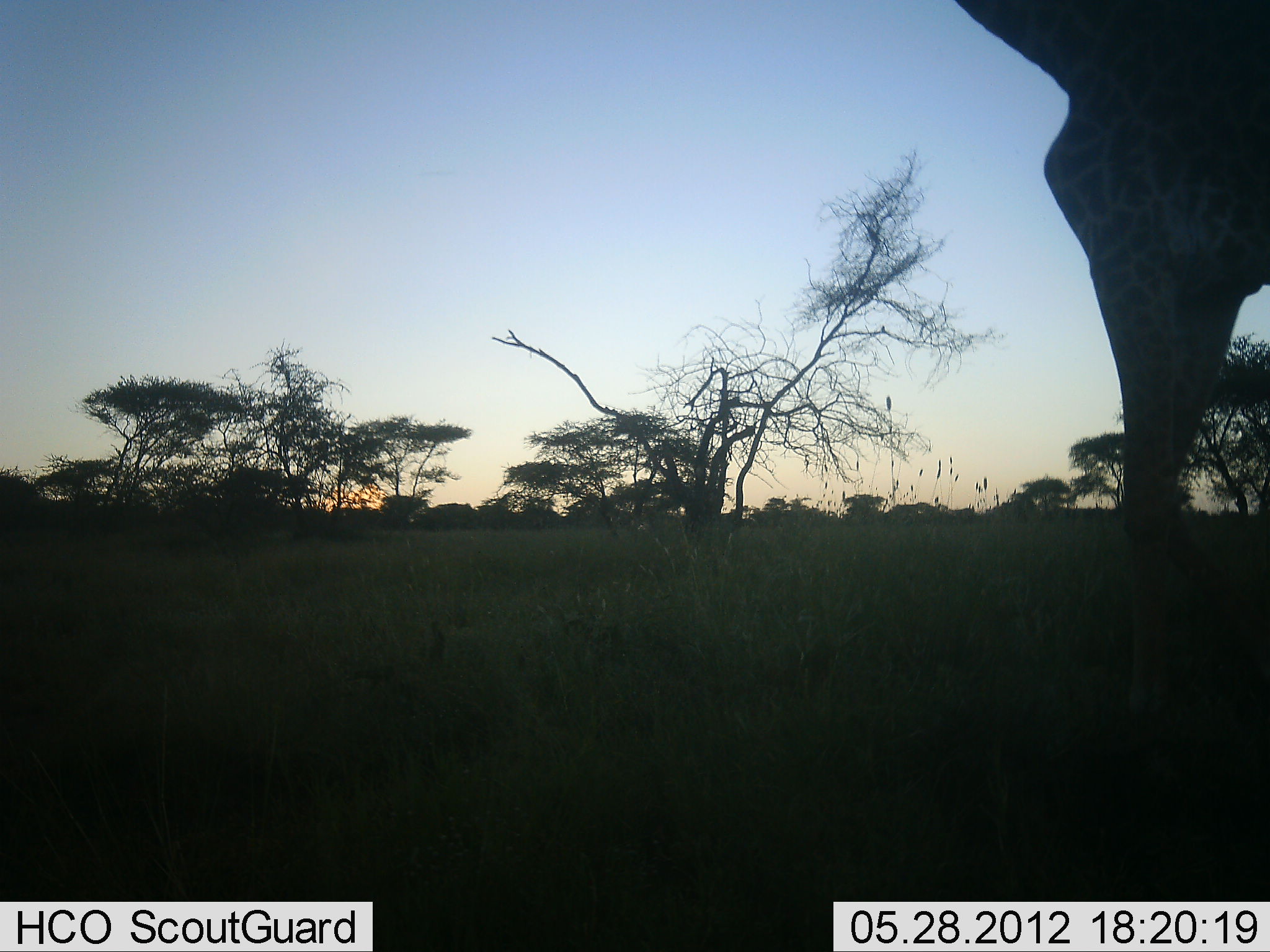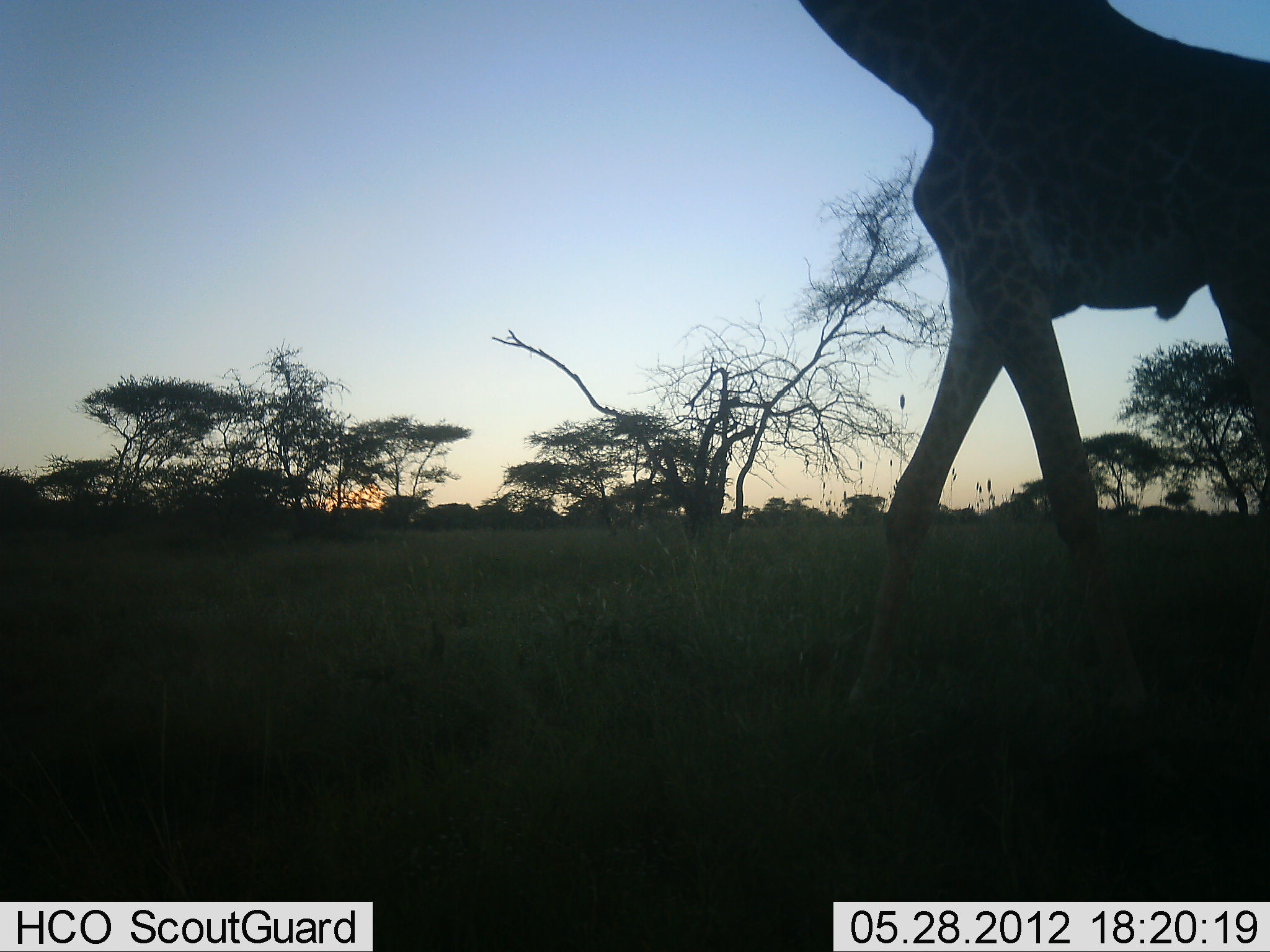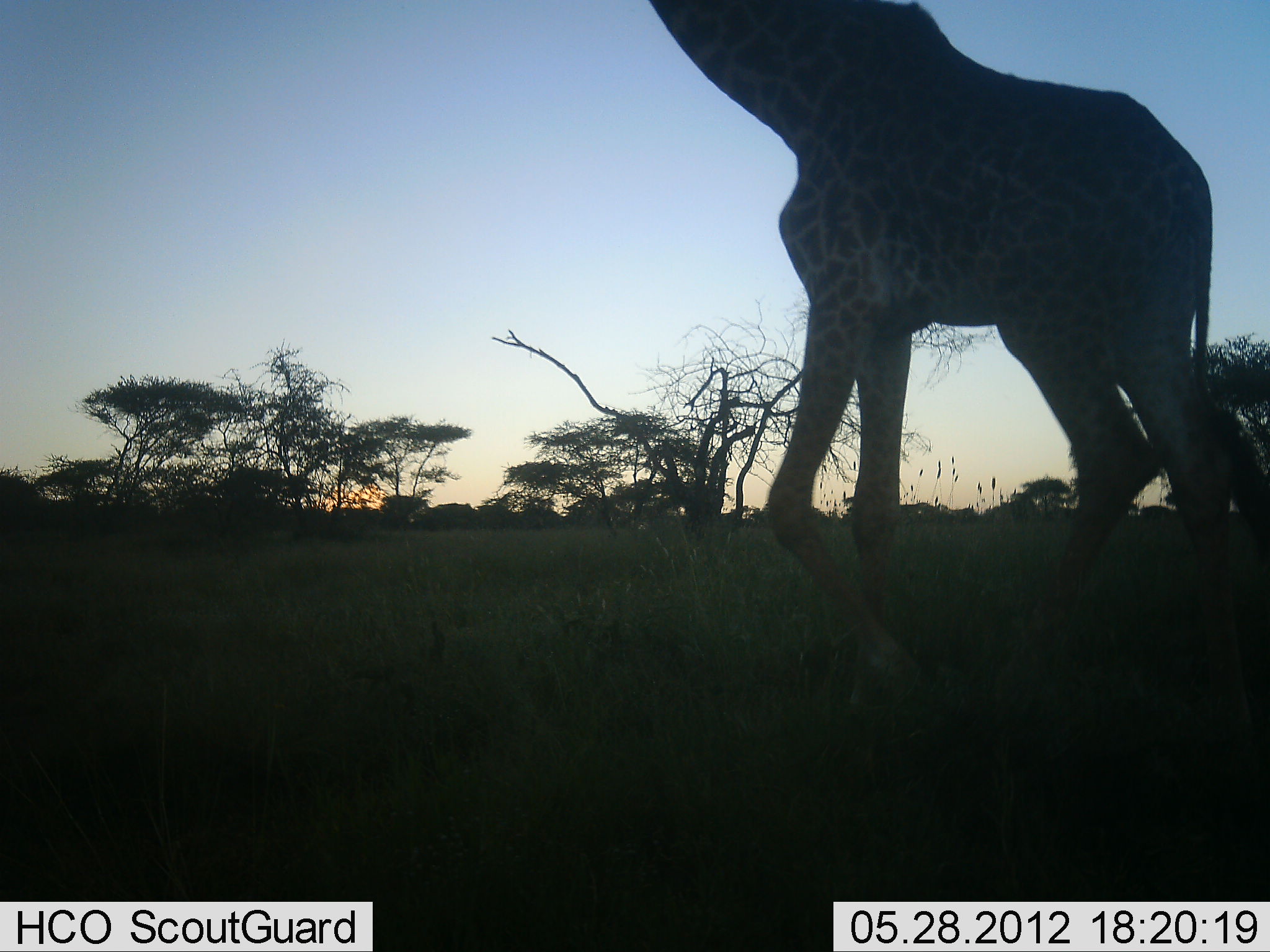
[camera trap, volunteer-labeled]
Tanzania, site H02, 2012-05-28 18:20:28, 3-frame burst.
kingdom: Animalia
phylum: Chordata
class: Mammalia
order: Artiodactyla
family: Giraffidae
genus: Giraffa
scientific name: Giraffa camelopardalis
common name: giraffe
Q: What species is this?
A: Giraffe (Giraffa camelopardalis).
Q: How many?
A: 1.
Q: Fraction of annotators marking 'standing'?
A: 0%.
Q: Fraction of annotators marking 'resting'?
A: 0%.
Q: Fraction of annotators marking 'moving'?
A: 100%.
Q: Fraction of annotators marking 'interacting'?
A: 0%.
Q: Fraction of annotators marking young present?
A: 0%.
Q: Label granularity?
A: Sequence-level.